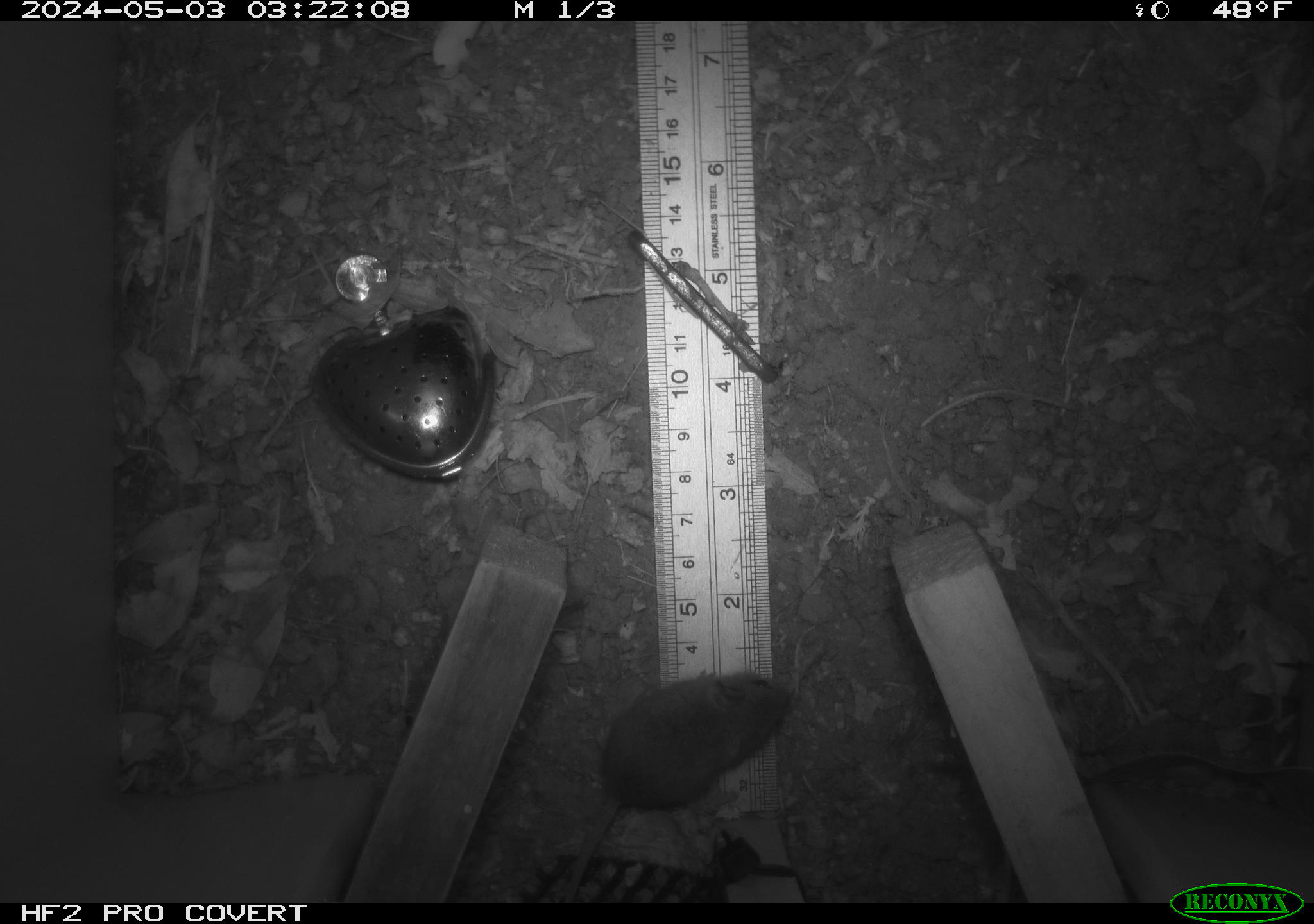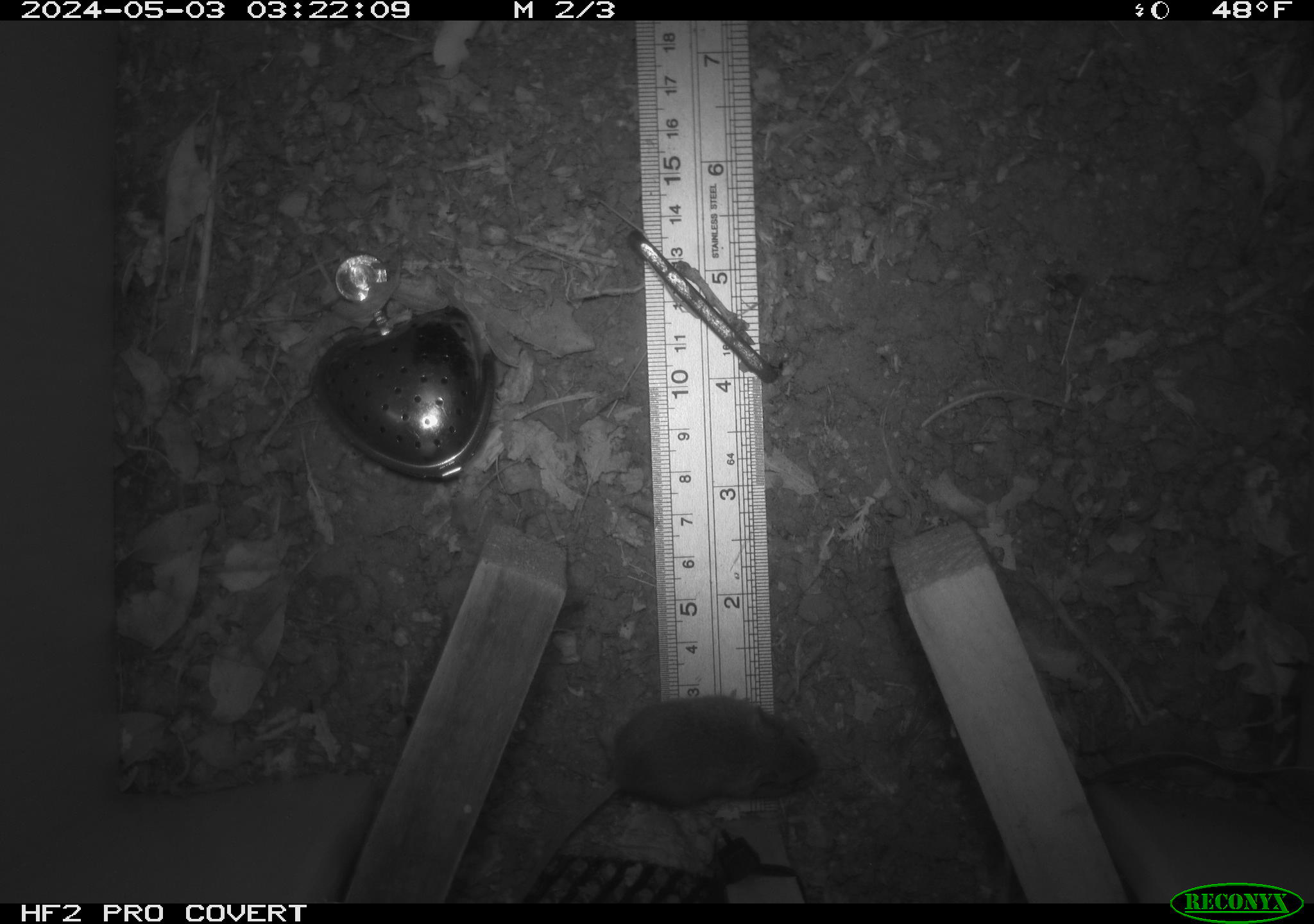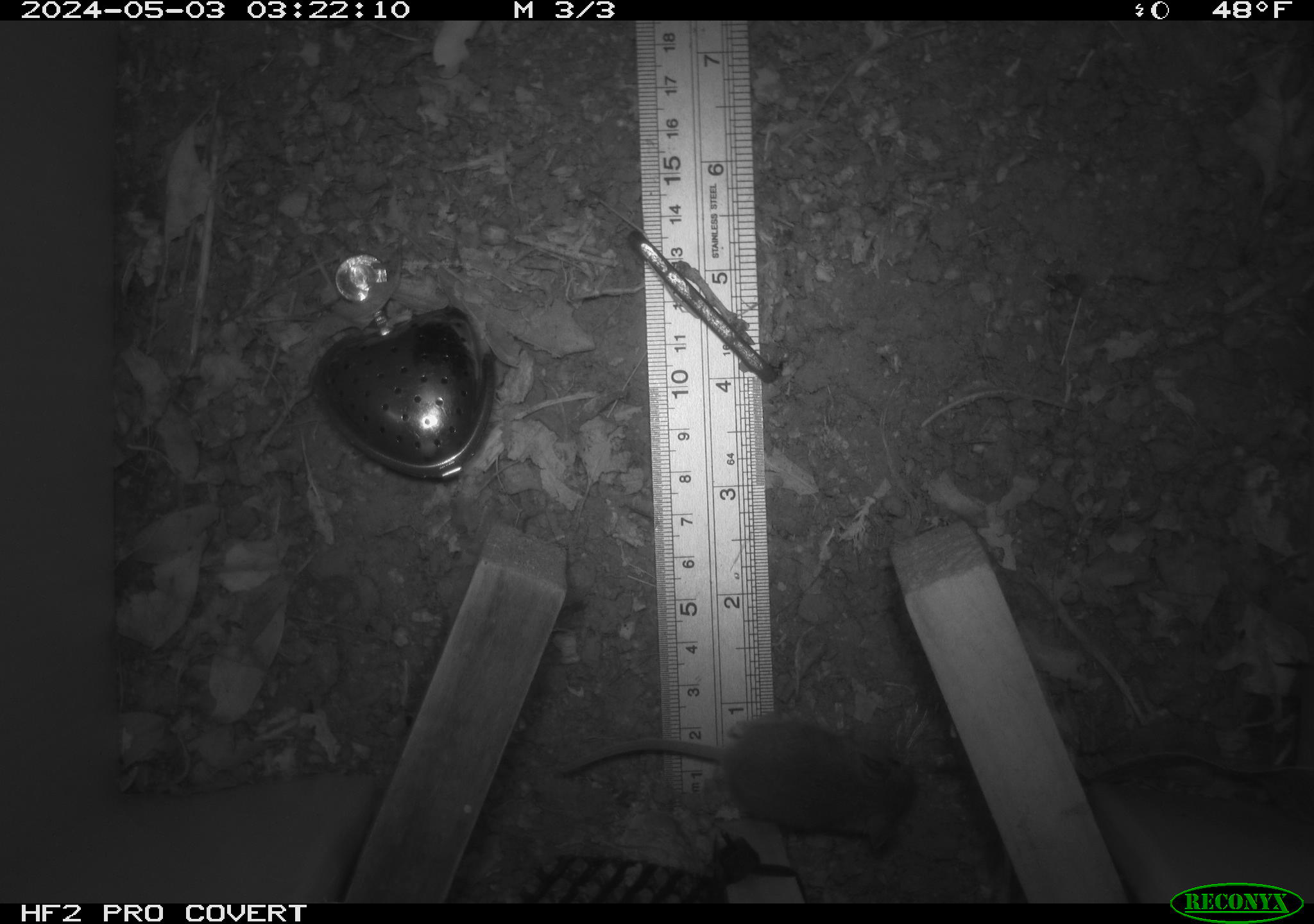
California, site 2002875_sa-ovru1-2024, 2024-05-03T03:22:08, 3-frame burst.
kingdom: Animalia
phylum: Chordata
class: Mammalia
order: Rodentia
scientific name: Rodentia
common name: mouse species